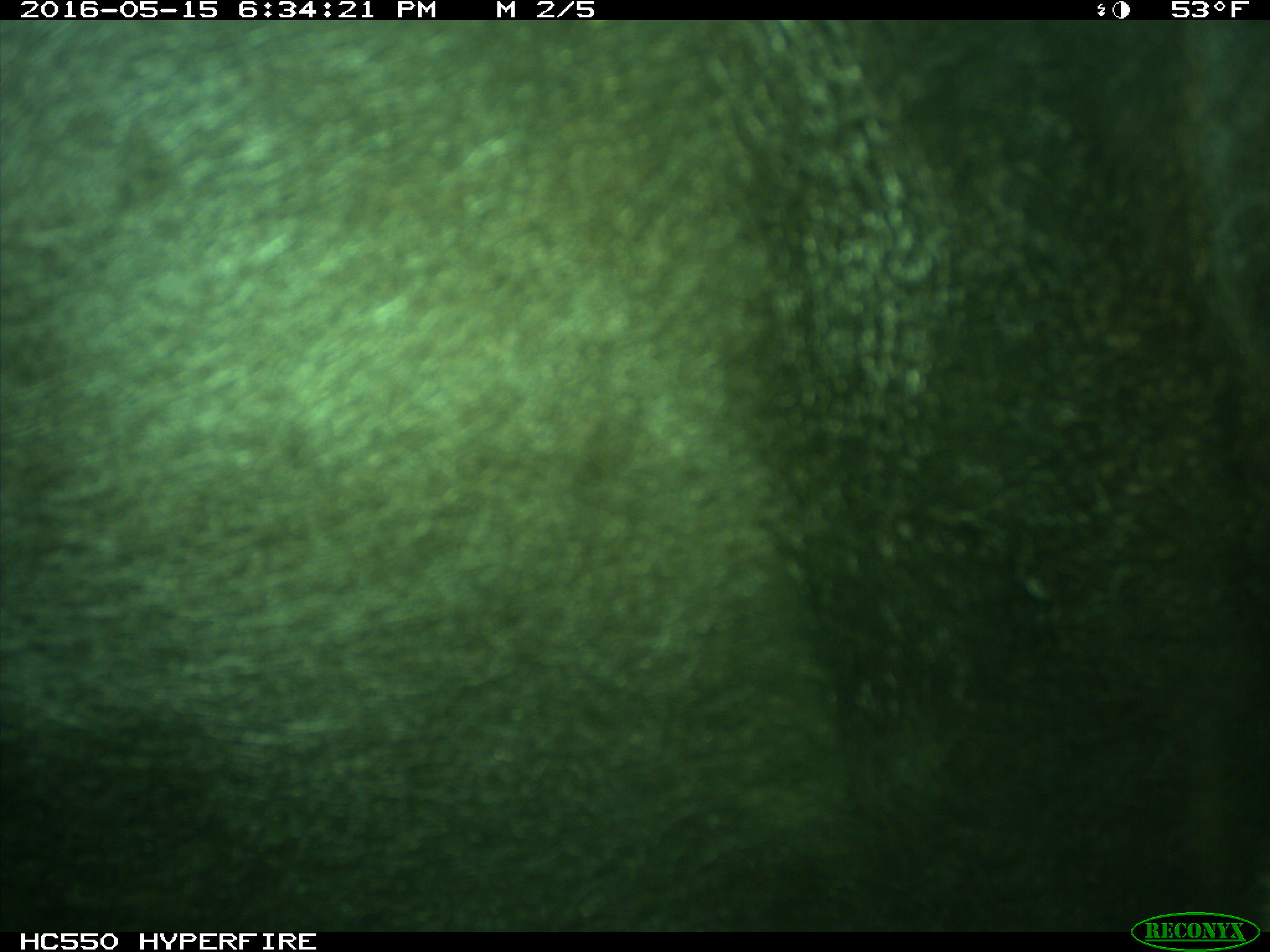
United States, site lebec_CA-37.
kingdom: Animalia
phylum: Chordata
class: Mammalia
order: Artiodactyla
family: Bovidae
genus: Bos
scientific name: Bos taurus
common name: domestic cow